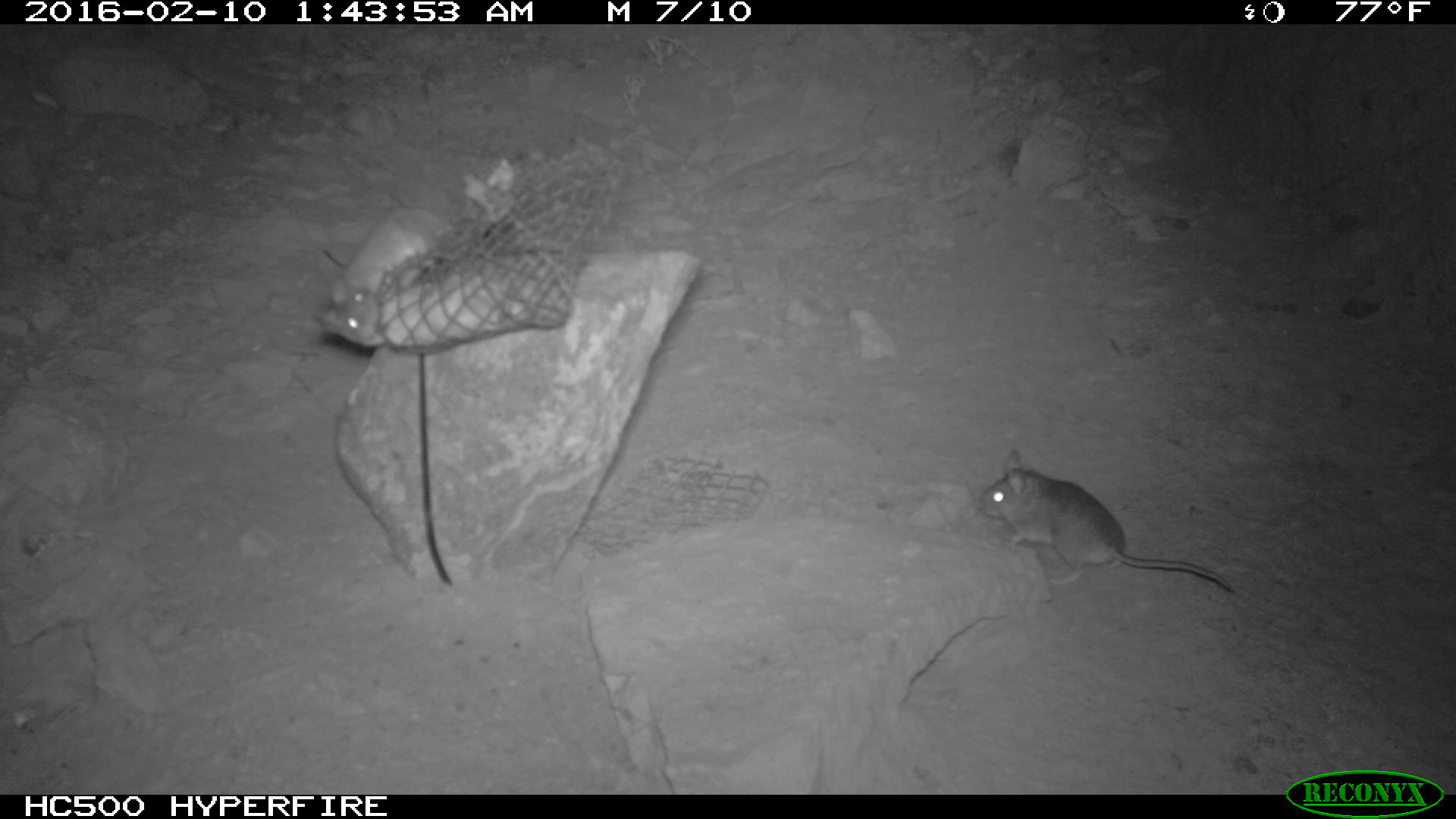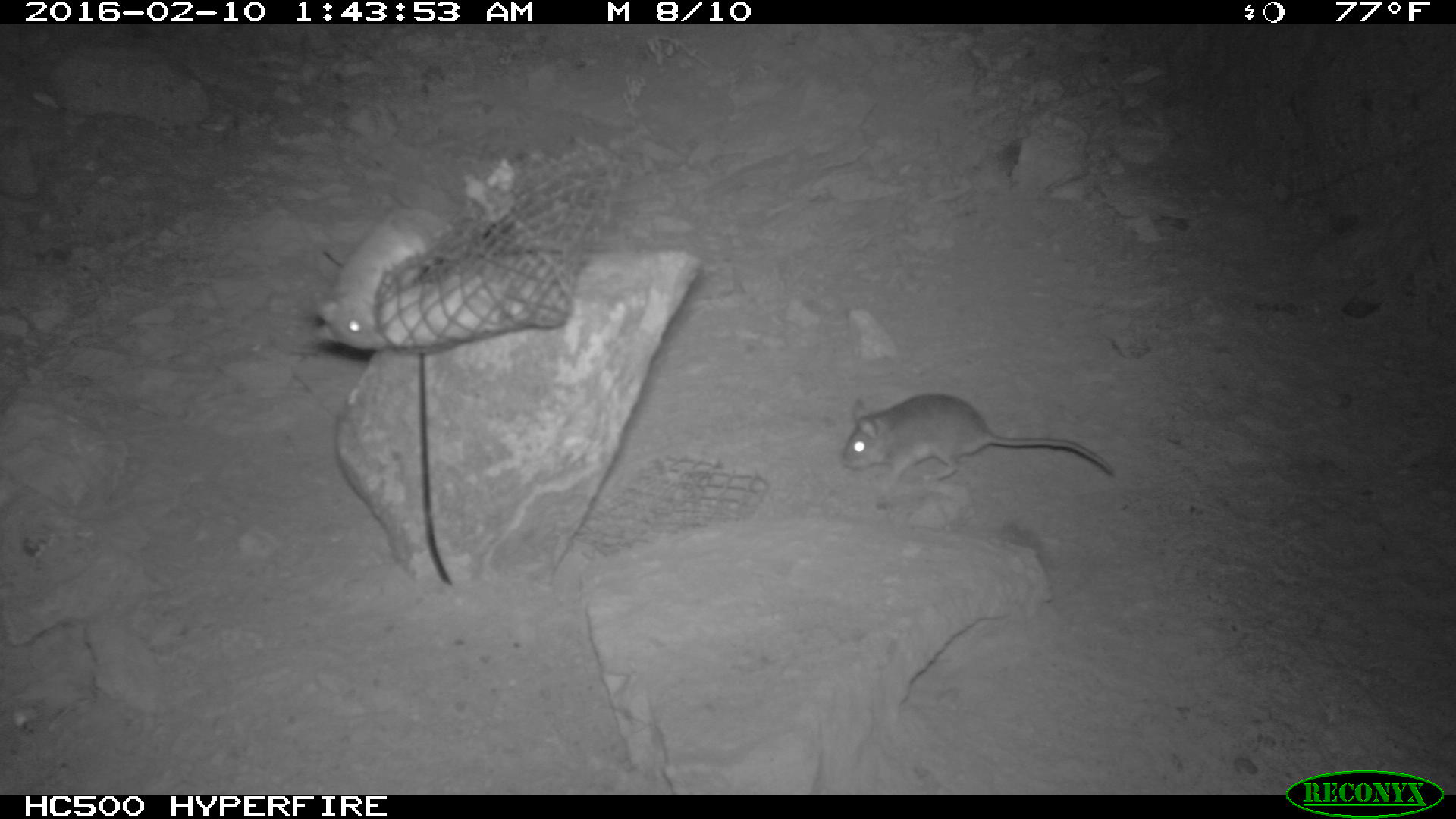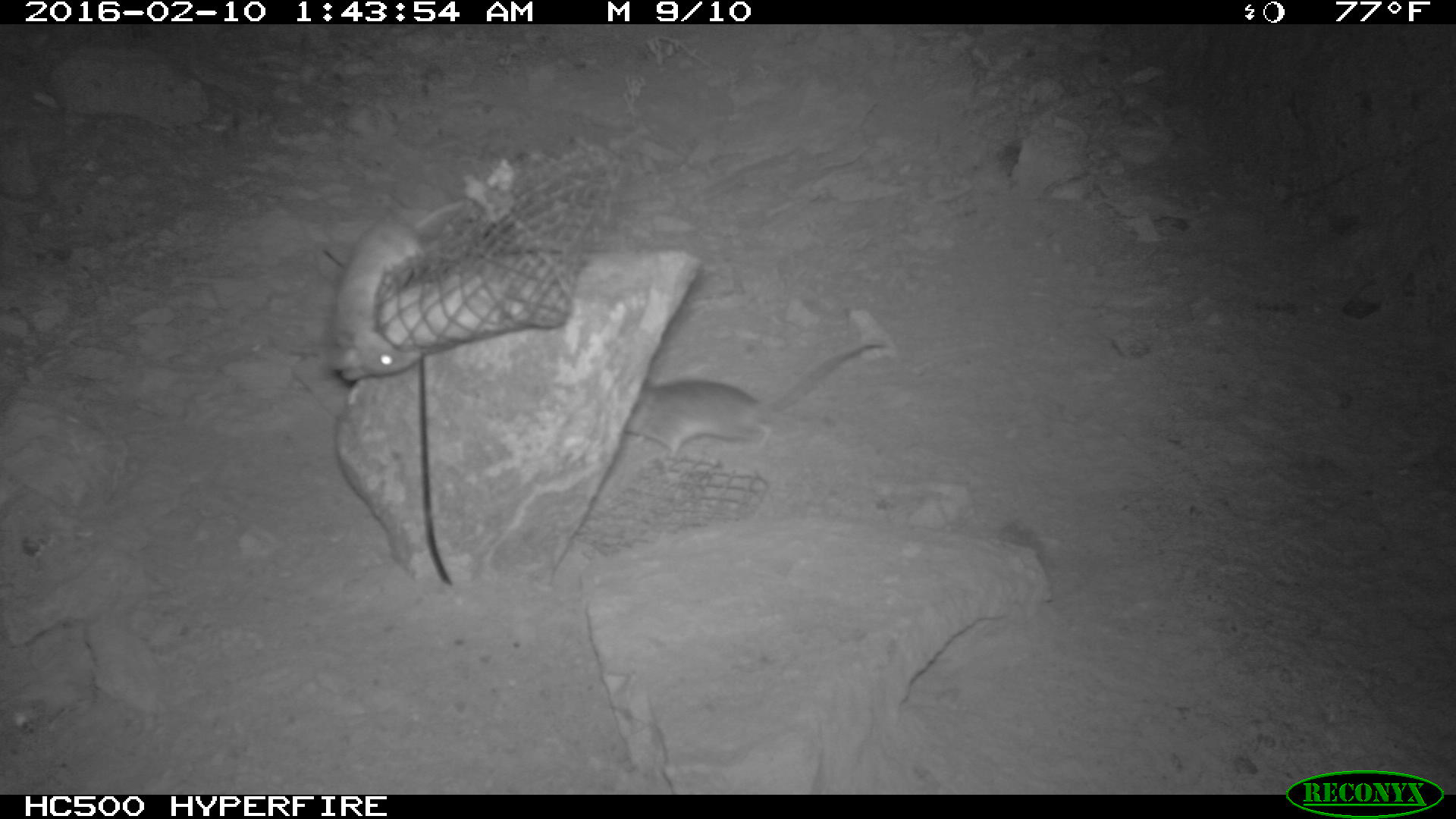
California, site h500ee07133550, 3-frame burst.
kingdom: Animalia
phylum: Chordata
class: Mammalia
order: Rodentia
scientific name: Rodentia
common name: rodent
Rodent (Rodentia).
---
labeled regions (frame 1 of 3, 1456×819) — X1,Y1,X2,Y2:
rodent: 976,450,1235,592; 311,205,444,347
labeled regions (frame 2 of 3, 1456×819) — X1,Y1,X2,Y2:
rodent: 840,393,1113,480; 309,207,456,351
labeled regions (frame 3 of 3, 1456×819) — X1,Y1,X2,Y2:
rodent: 623,342,885,463; 325,196,466,384